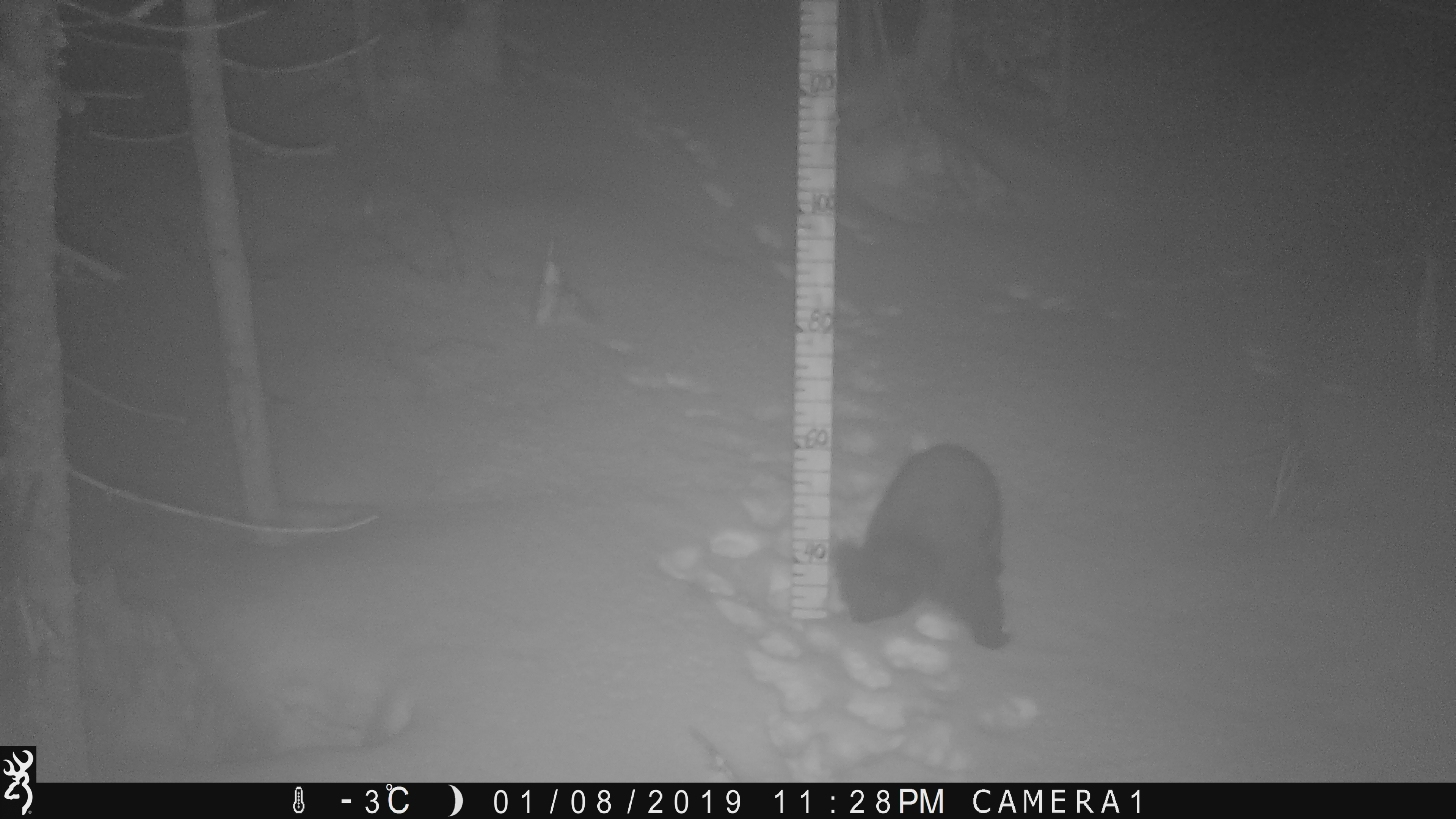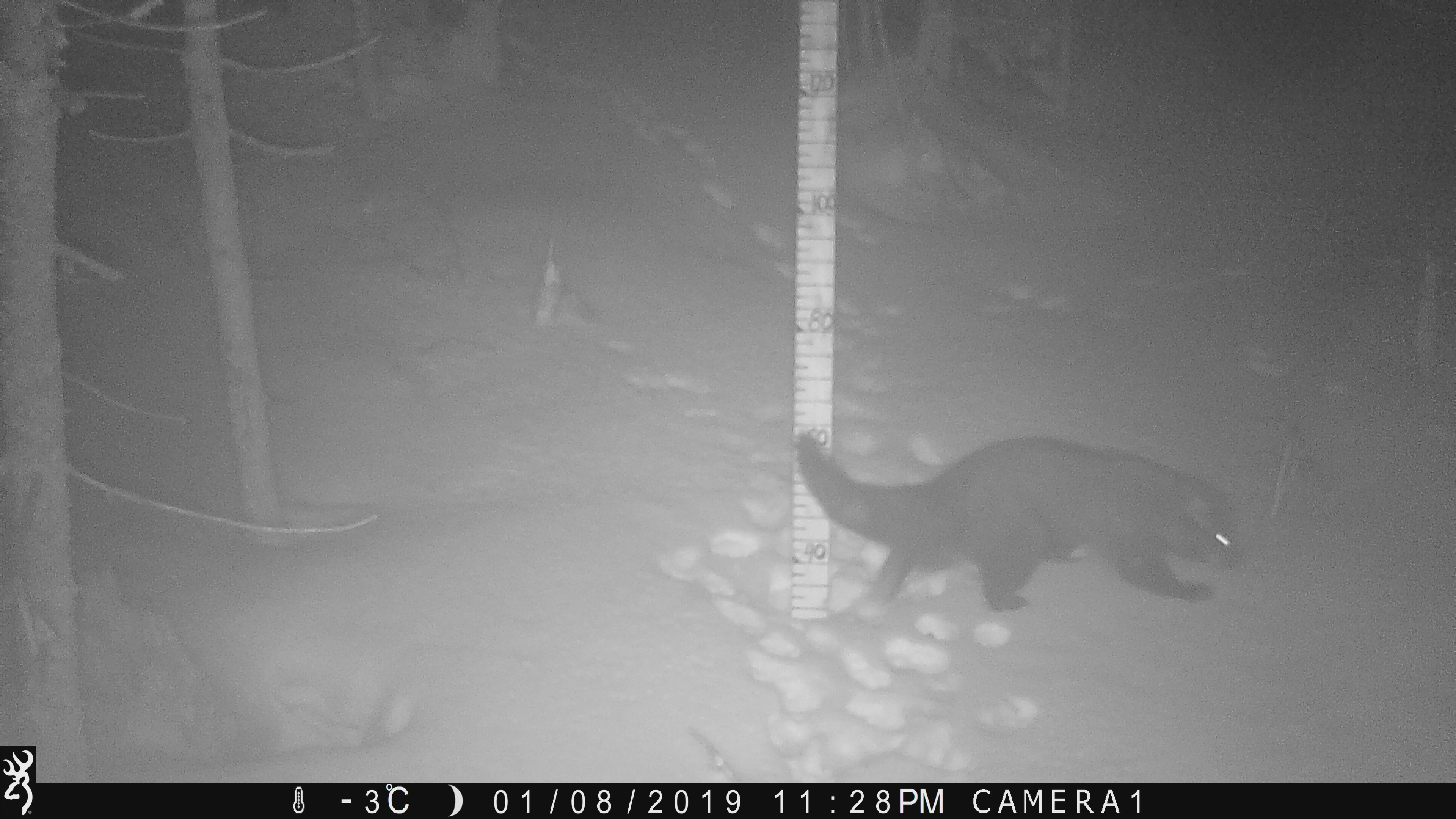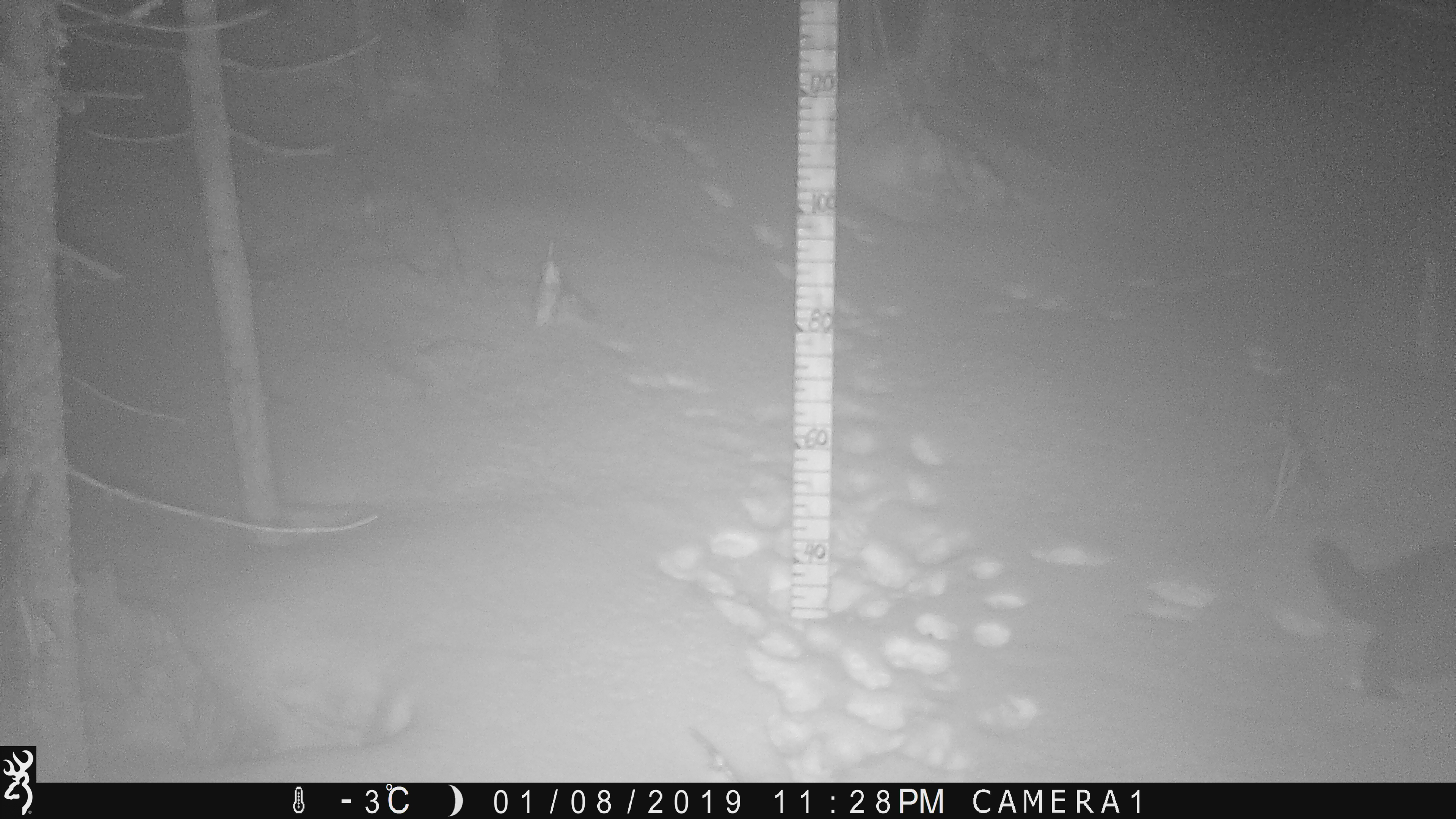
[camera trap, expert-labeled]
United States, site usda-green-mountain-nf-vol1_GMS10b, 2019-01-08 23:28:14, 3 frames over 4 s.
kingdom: Animalia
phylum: Chordata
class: Mammalia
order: Carnivora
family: Mustelidae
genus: Pekania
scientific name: Pekania pennanti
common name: fisher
Fisher (Pekania pennanti).